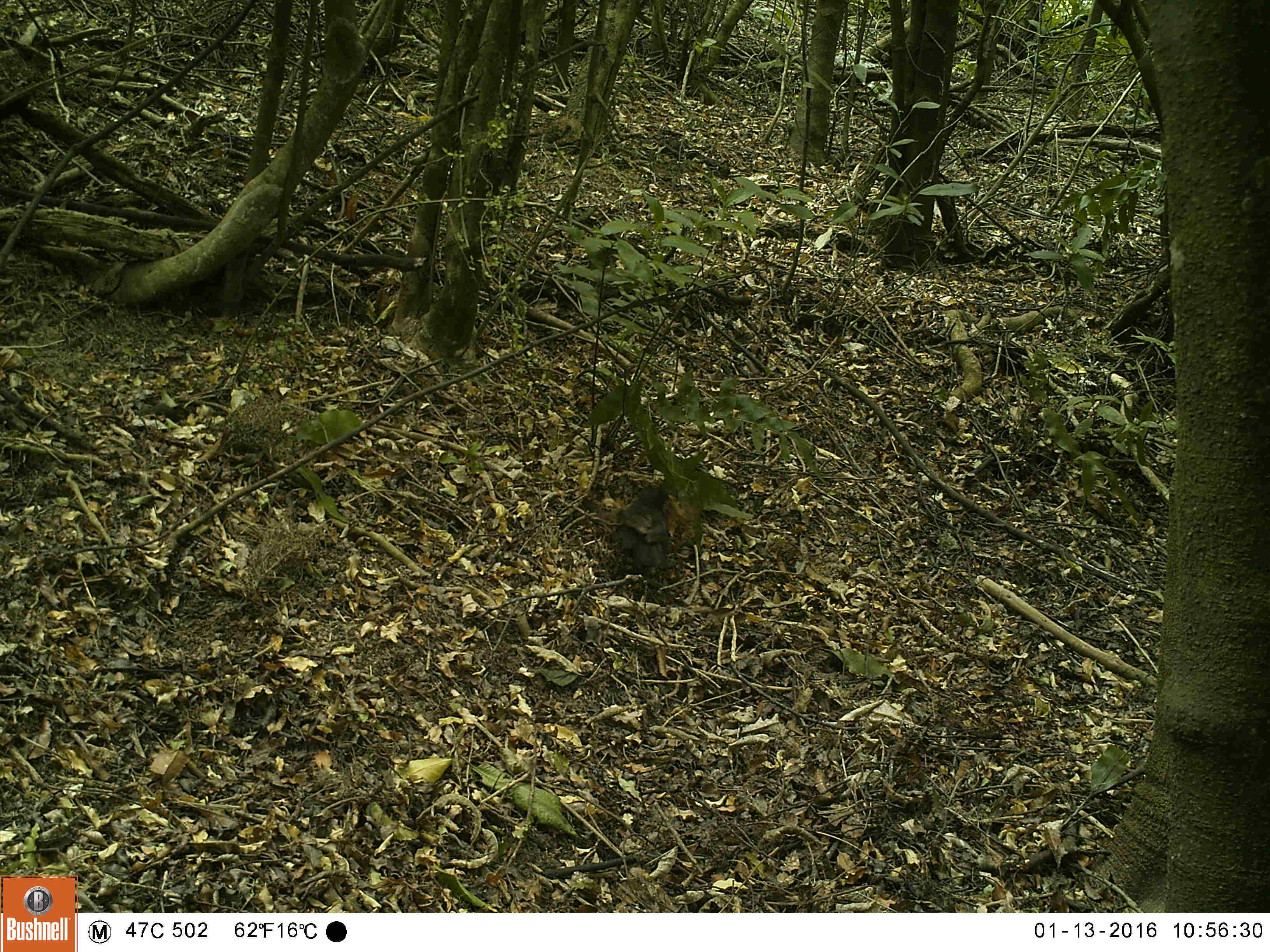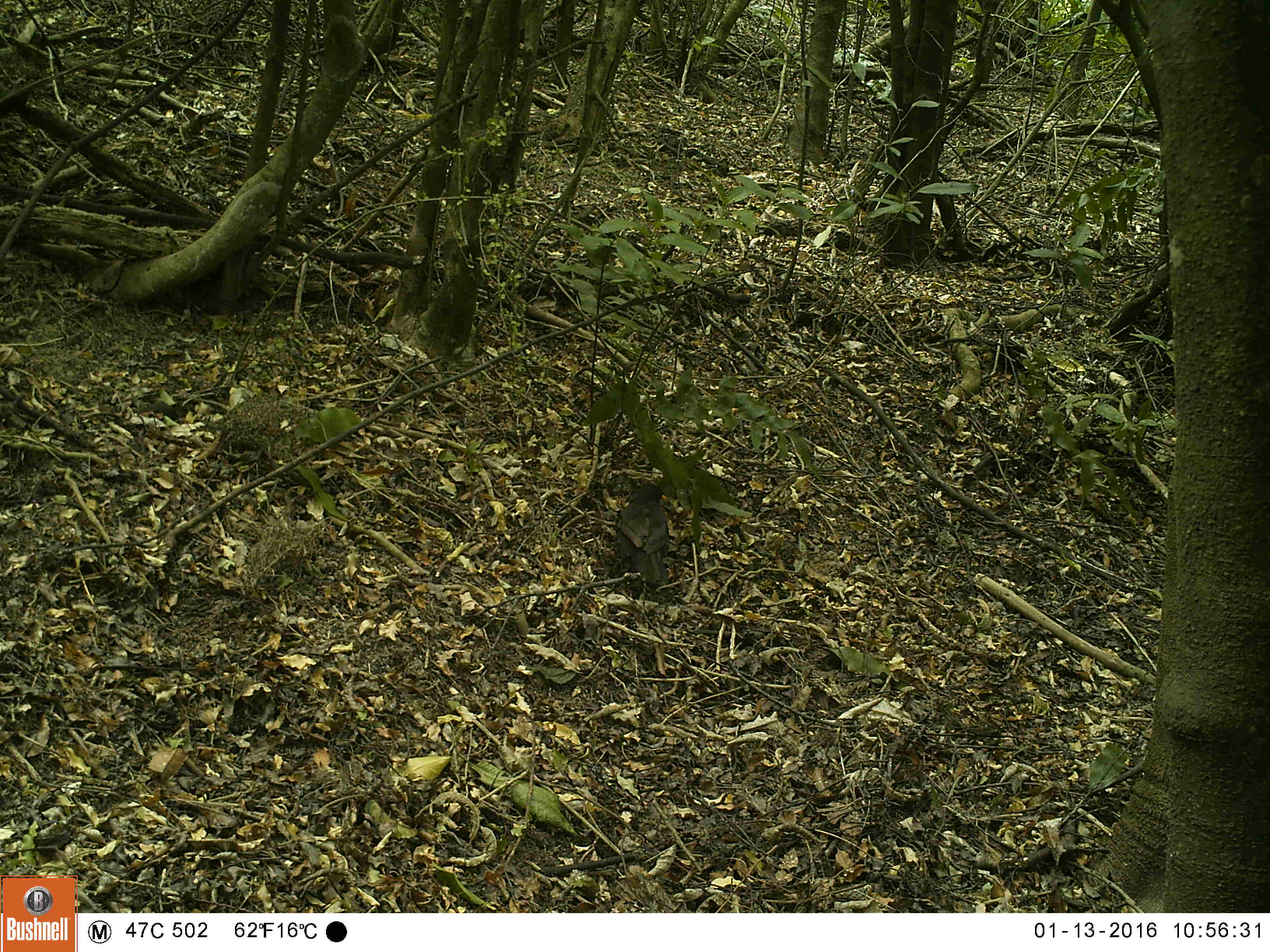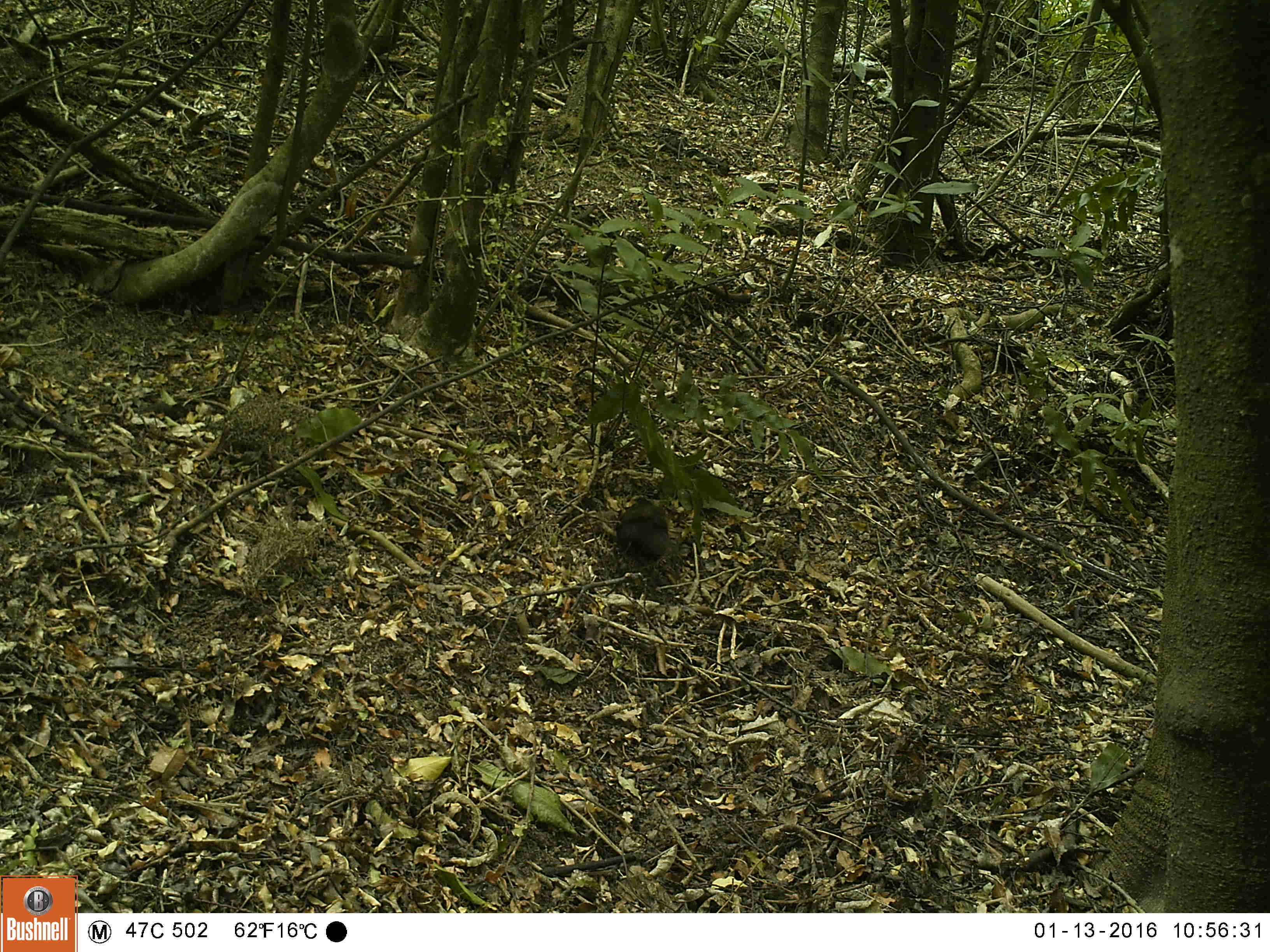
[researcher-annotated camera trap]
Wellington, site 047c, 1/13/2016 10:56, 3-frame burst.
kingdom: Animalia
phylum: Chordata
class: Aves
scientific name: Aves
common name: bird